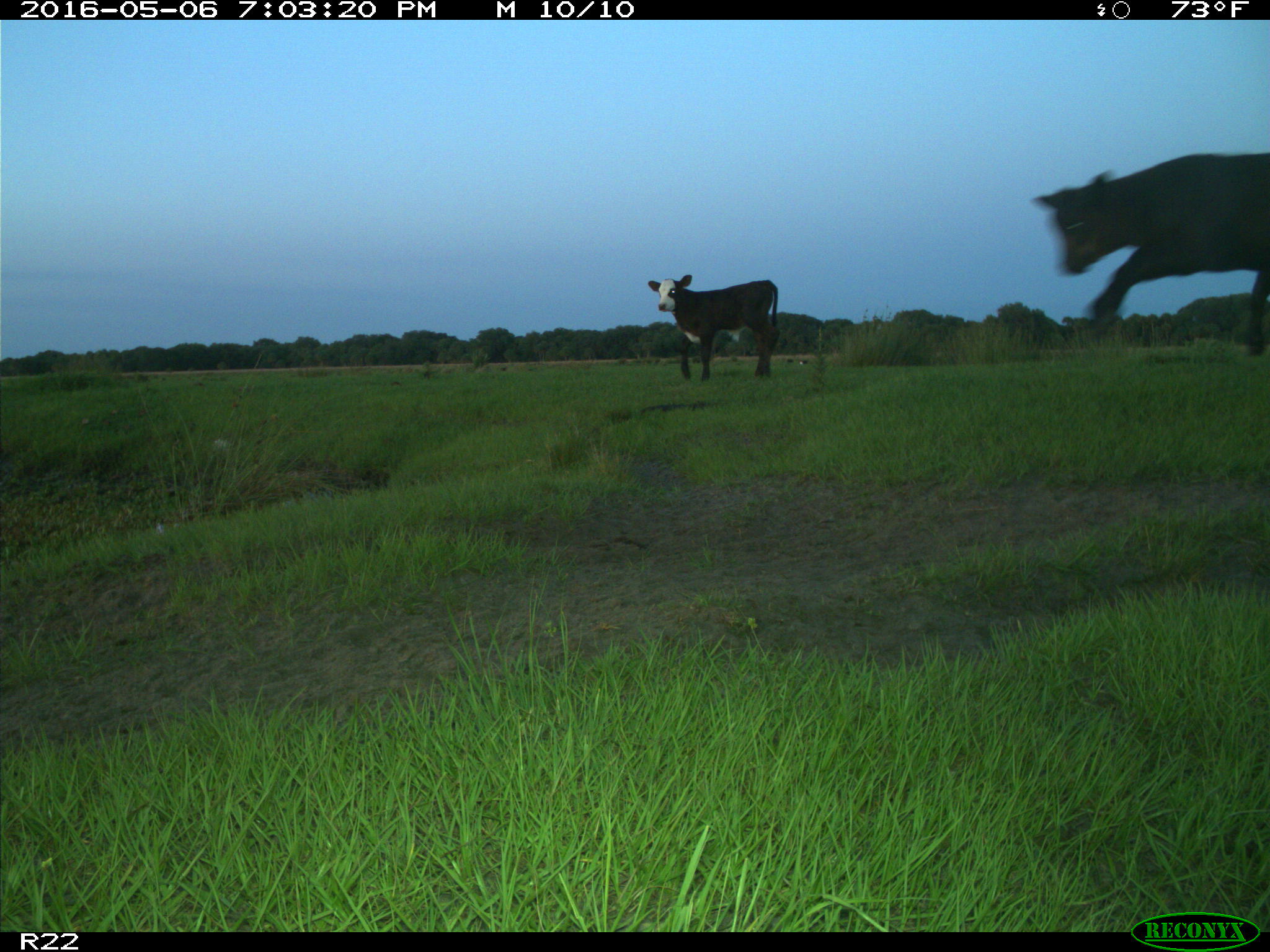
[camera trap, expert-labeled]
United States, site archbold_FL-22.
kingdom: Animalia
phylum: Chordata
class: Mammalia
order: Artiodactyla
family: Bovidae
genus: Bos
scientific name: Bos taurus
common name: domestic cow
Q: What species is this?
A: Bos taurus (domestic cow).